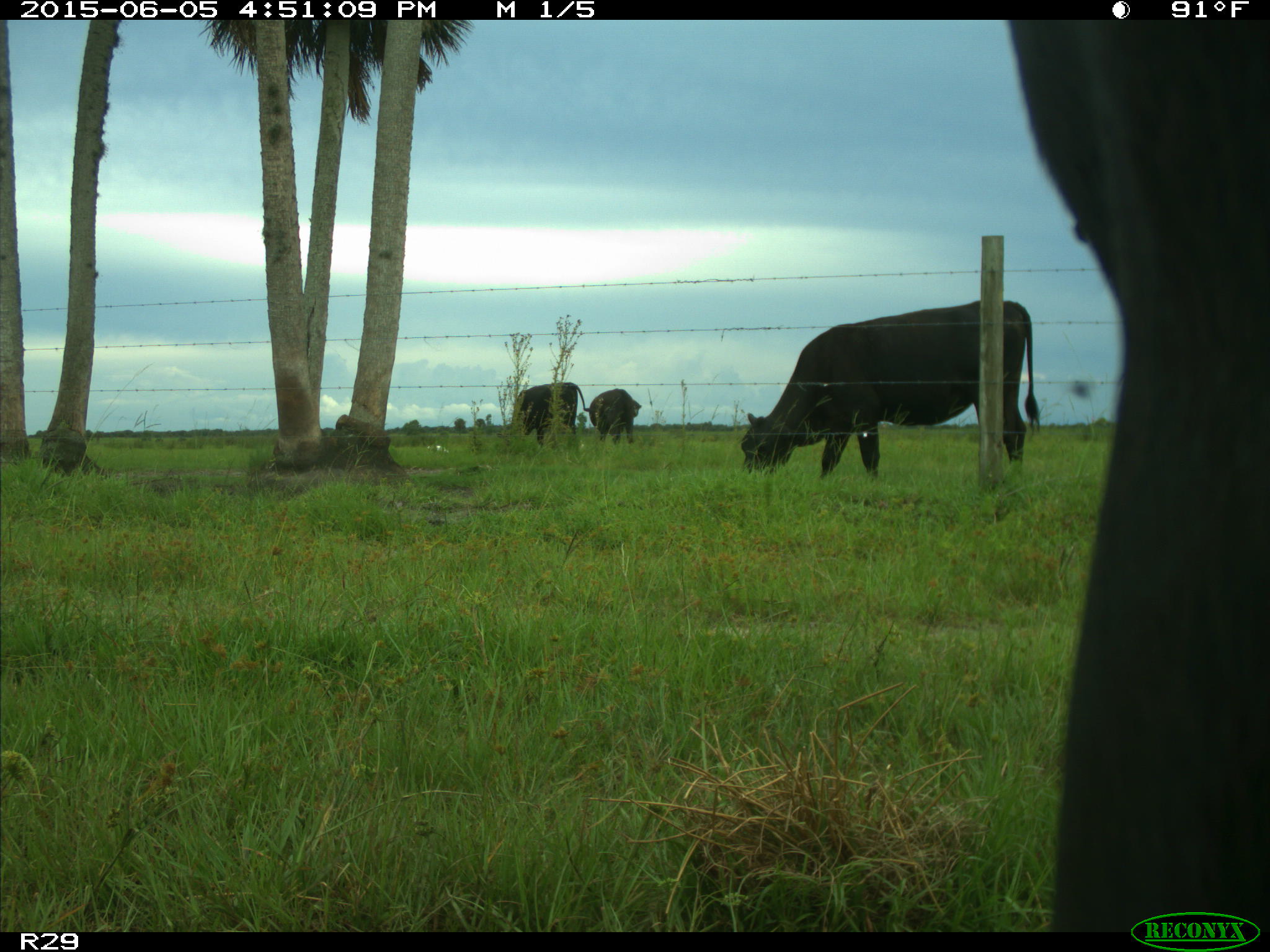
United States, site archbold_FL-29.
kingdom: Animalia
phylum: Chordata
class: Mammalia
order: Artiodactyla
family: Bovidae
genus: Bos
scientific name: Bos taurus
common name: domestic cow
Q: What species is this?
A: Bos taurus (domestic cow).